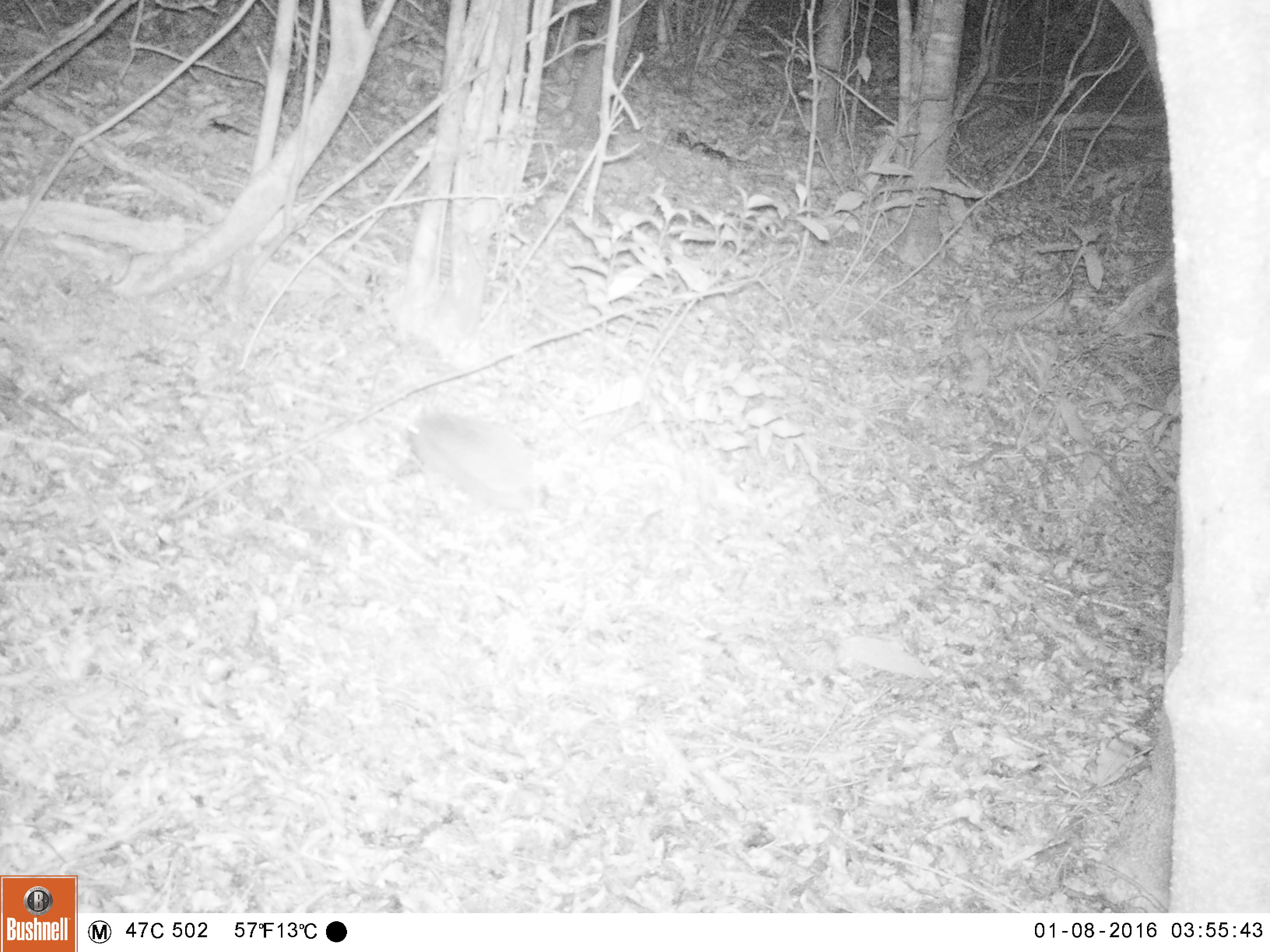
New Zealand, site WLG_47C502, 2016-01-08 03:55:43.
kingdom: Animalia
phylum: Chordata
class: Mammalia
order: Eulipotyphla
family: Erinaceidae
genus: Erinaceus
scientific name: Erinaceus europaeus europaeus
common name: european hedgehog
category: hedgehog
Hedgehog (european hedgehog) (Erinaceus europaeus europaeus).